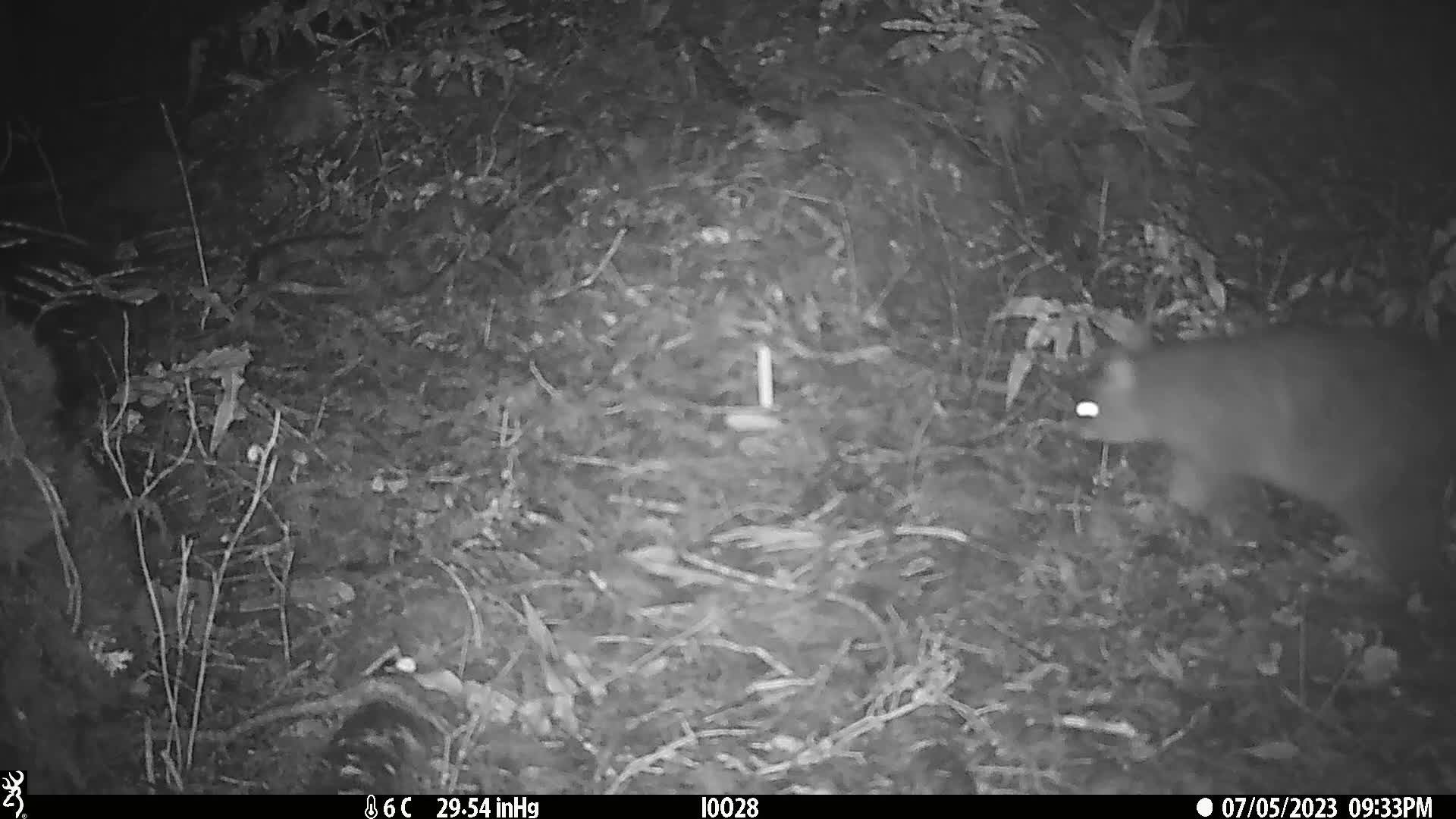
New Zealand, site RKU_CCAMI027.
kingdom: Animalia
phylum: Chordata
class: Mammalia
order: Diprotodontia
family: Phalangeridae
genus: Trichosurus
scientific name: Trichosurus vulpecula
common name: common brushtail possum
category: possum